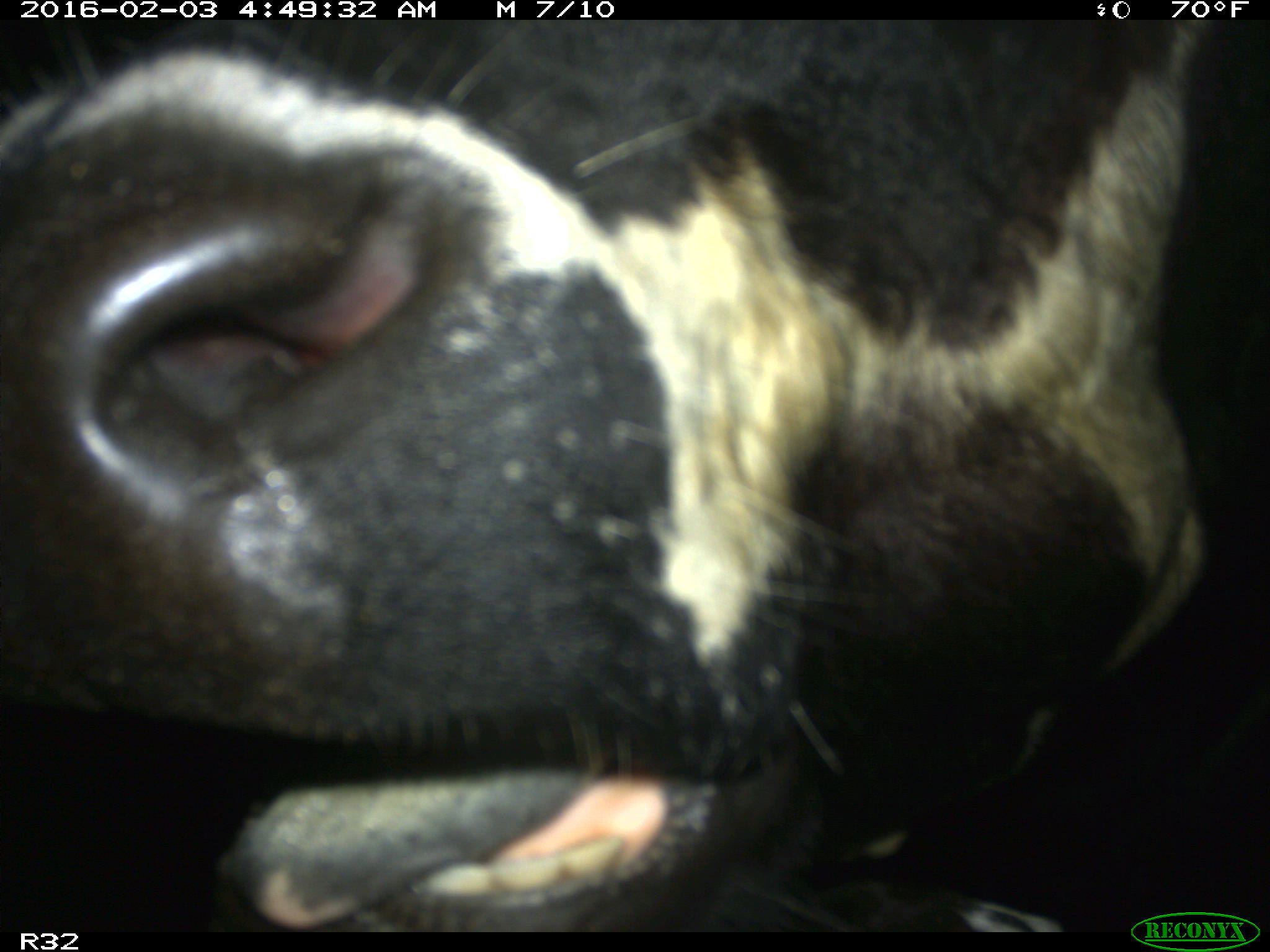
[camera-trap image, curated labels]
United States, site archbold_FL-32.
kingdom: Animalia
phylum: Chordata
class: Mammalia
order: Artiodactyla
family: Bovidae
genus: Bos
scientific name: Bos taurus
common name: domestic cow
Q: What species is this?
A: Bos taurus (domestic cow).